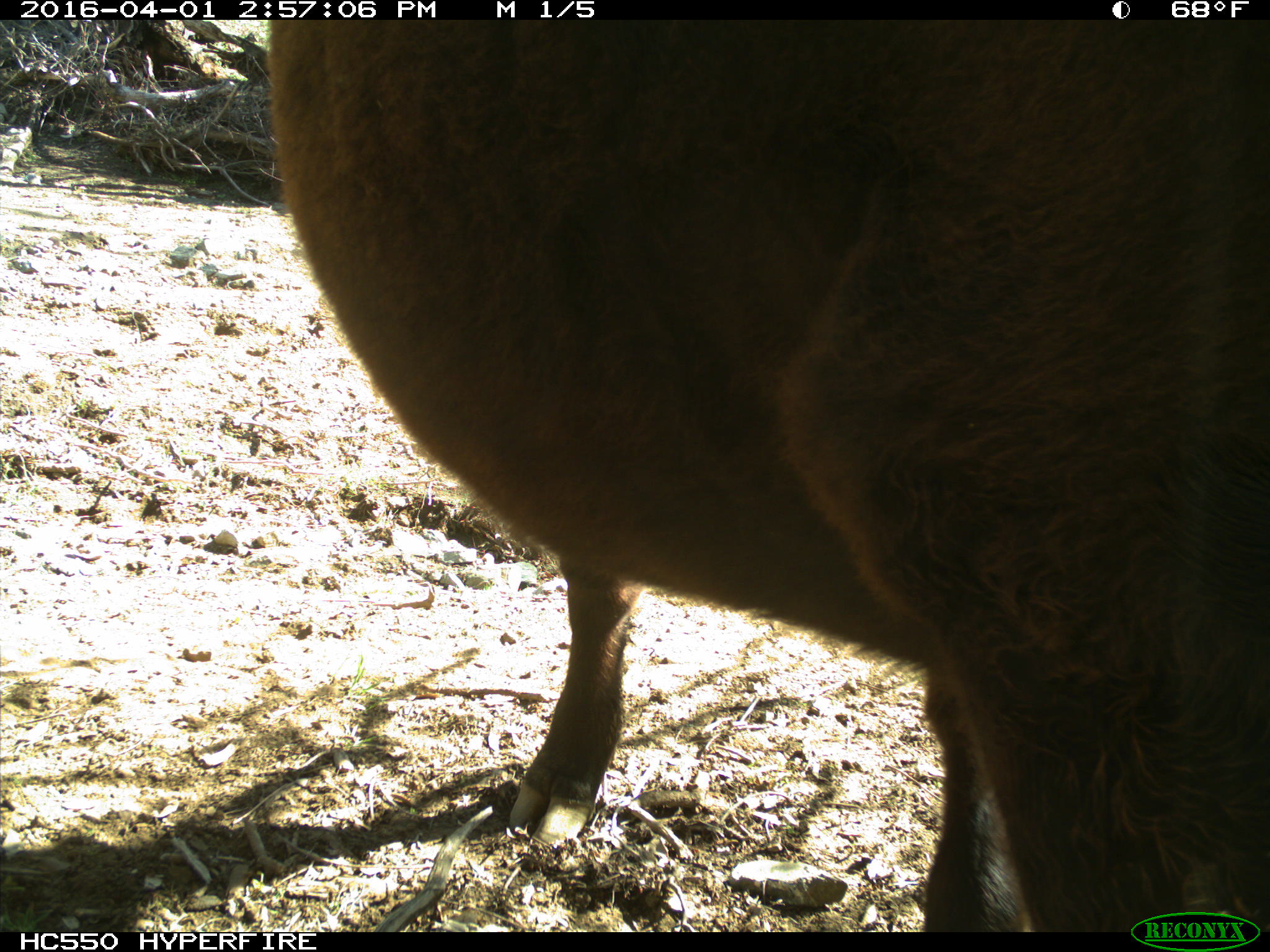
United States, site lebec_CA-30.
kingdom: Animalia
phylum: Chordata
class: Mammalia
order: Artiodactyla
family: Bovidae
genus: Bos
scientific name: Bos taurus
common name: domestic cow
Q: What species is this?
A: Bos taurus (domestic cow).